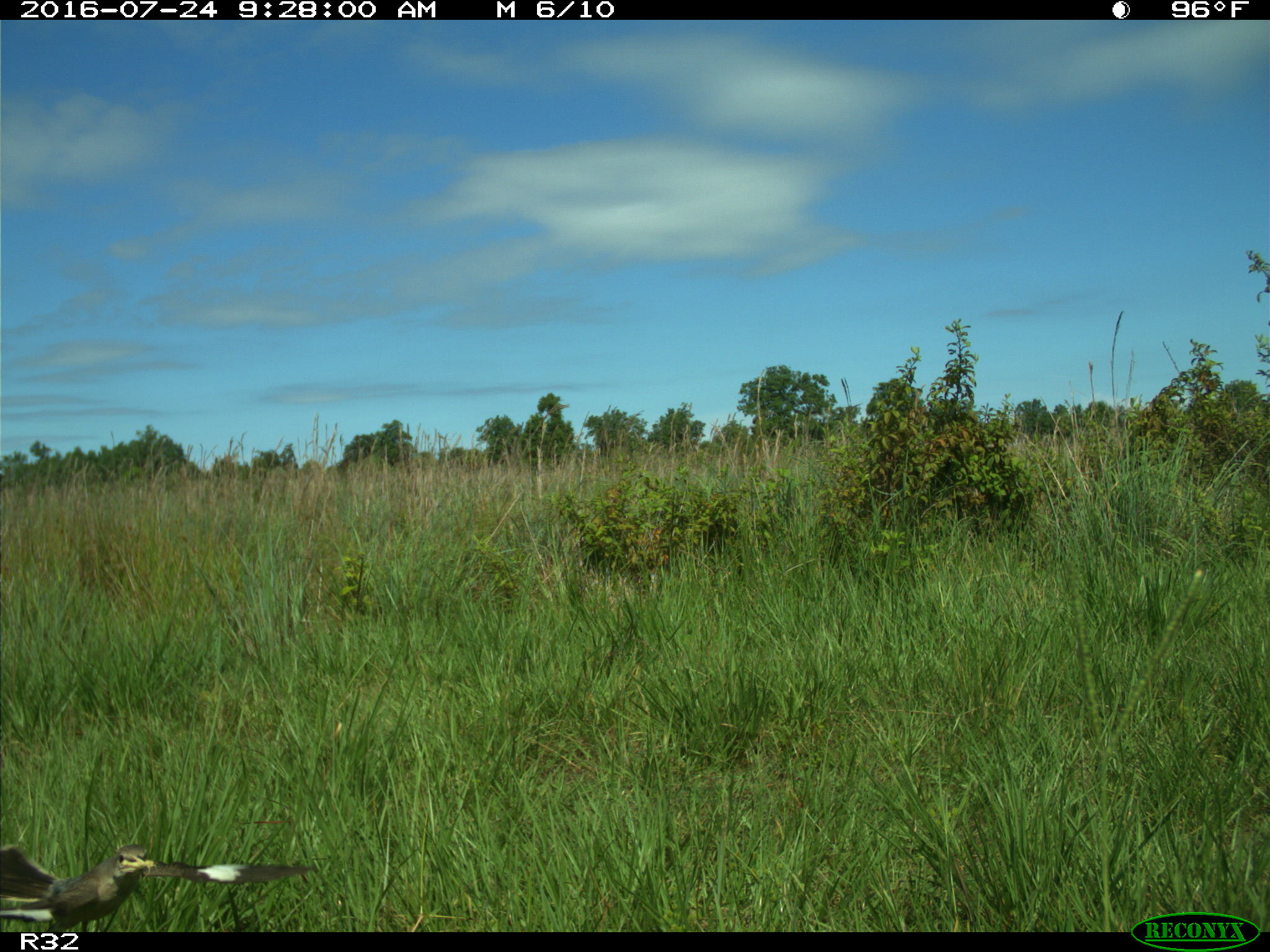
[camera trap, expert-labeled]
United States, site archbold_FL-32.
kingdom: Animalia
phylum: Chordata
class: Aves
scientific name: Aves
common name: birds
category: unidentified bird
Unidentified bird (birds) (Aves).